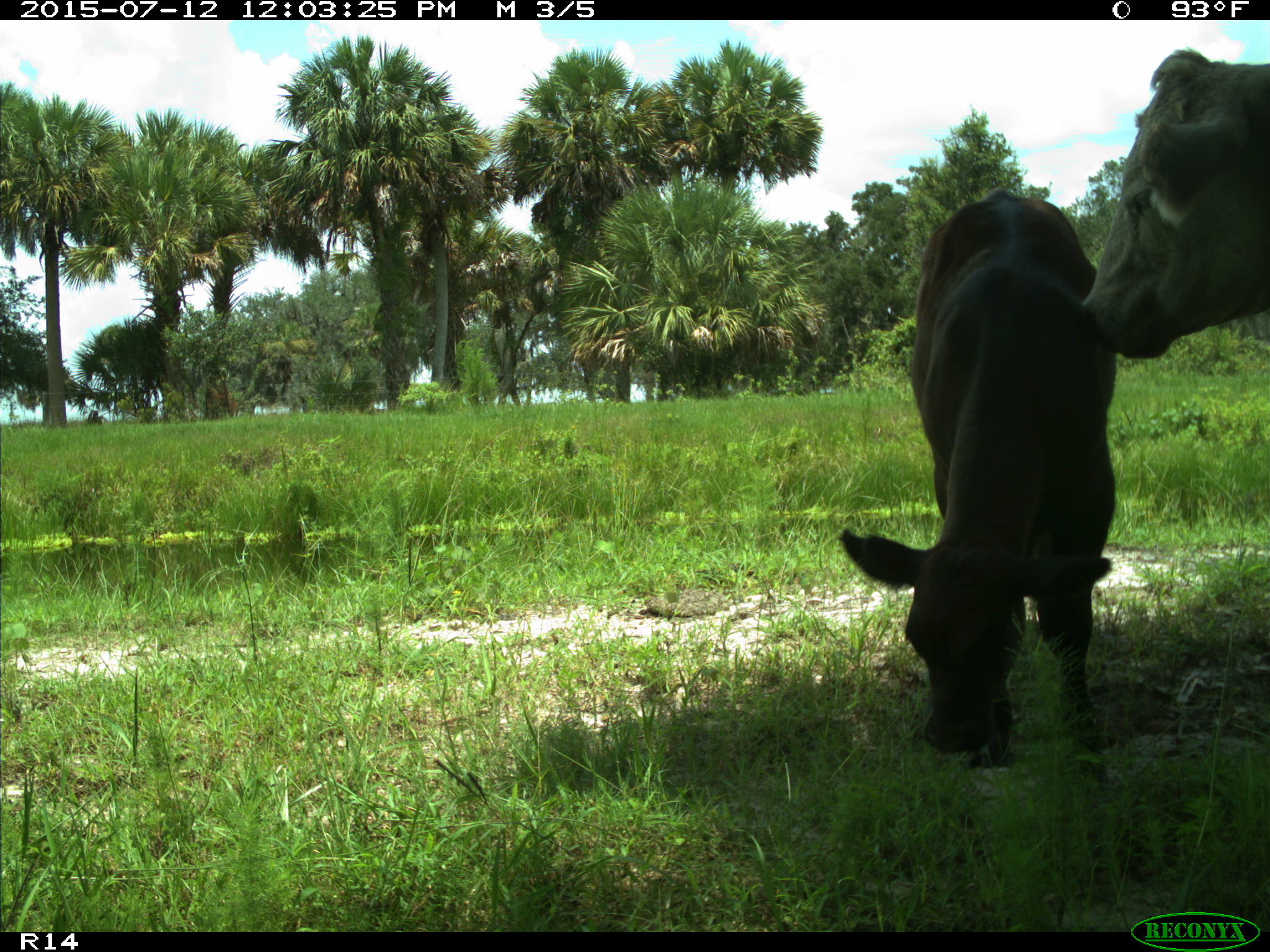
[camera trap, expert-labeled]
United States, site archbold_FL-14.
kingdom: Animalia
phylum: Chordata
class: Mammalia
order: Artiodactyla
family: Bovidae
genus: Bos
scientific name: Bos taurus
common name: domestic cow